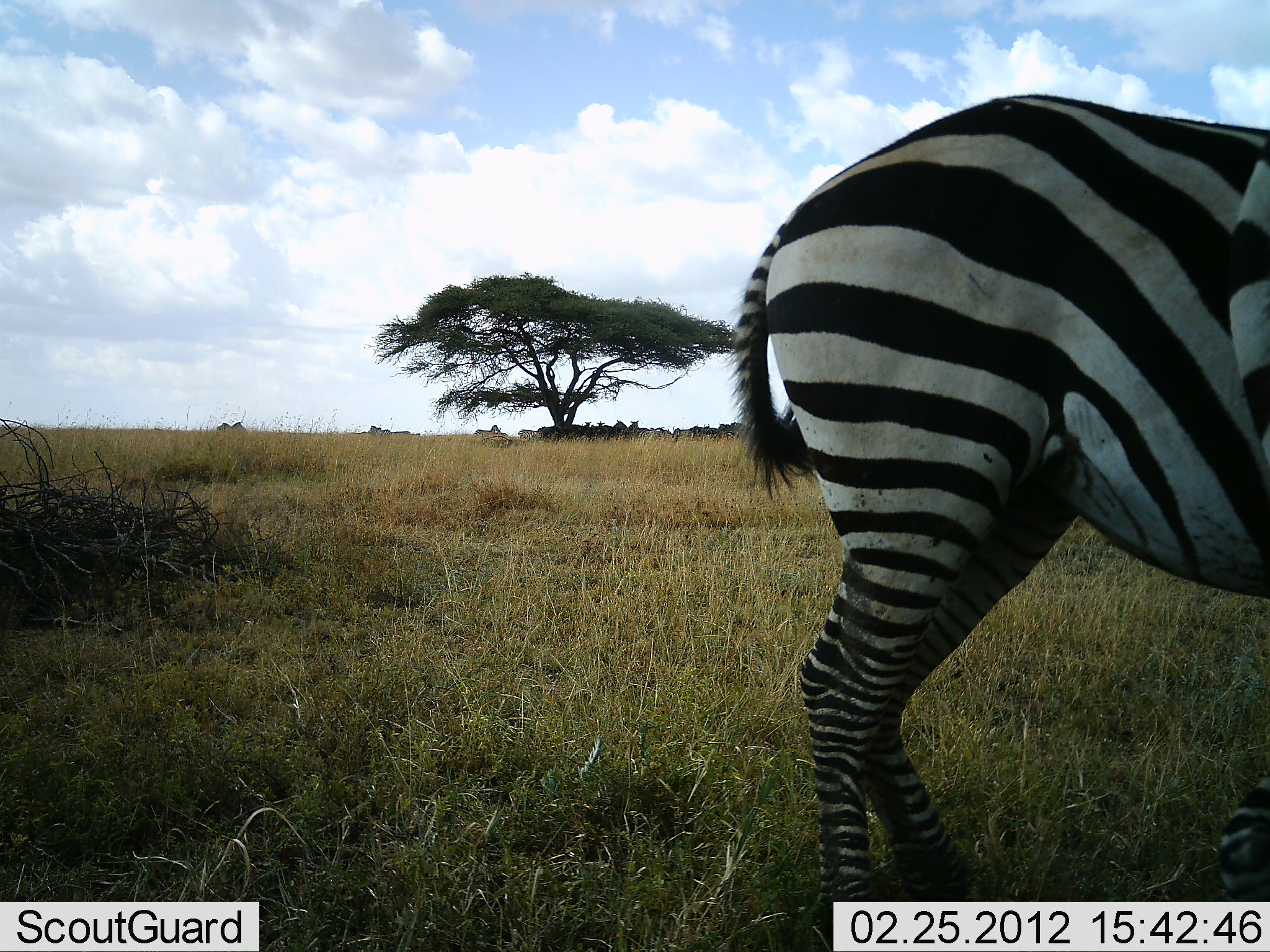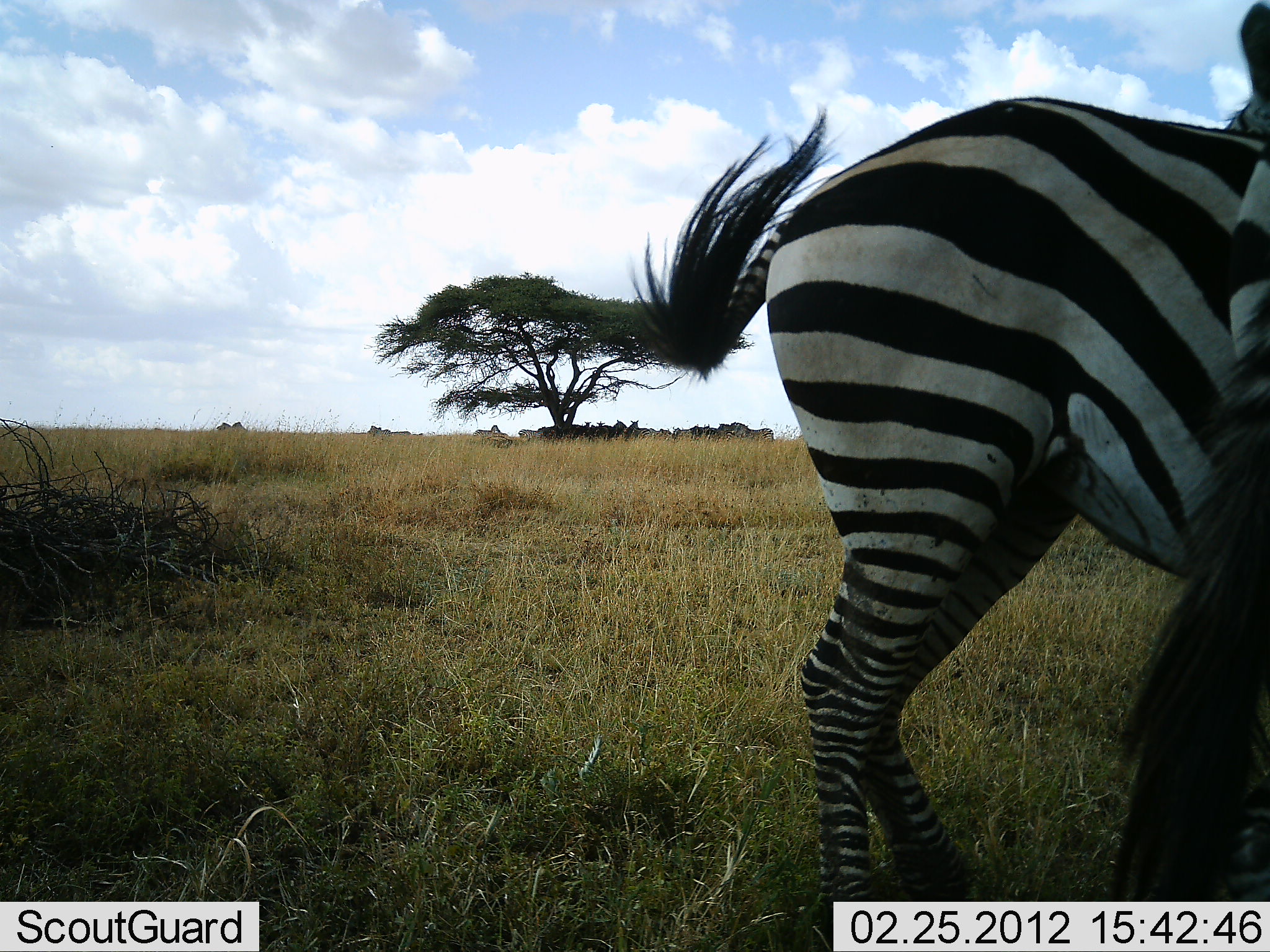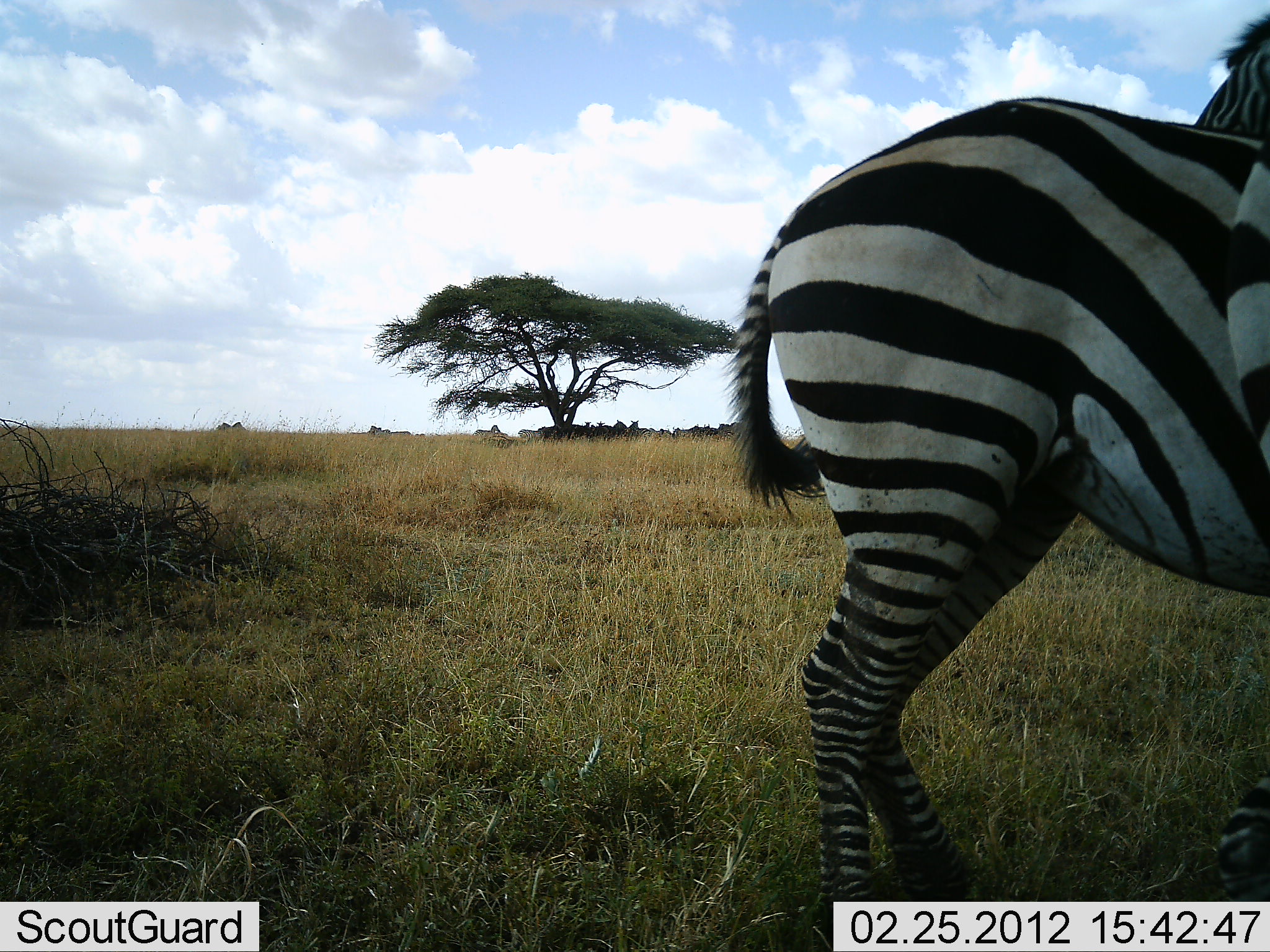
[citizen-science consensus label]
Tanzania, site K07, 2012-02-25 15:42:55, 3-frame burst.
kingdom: Animalia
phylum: Chordata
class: Mammalia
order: Perissodactyla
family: Equidae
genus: Equus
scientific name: Equus quagga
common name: plains zebra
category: zebra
Zebra (plains zebra) (Equus quagga), count 2. Behavior (volunteer vote fractions): standing 90%, resting 0%, moving 5%, interacting 5%. Young present (vote fraction): 0%. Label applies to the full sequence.